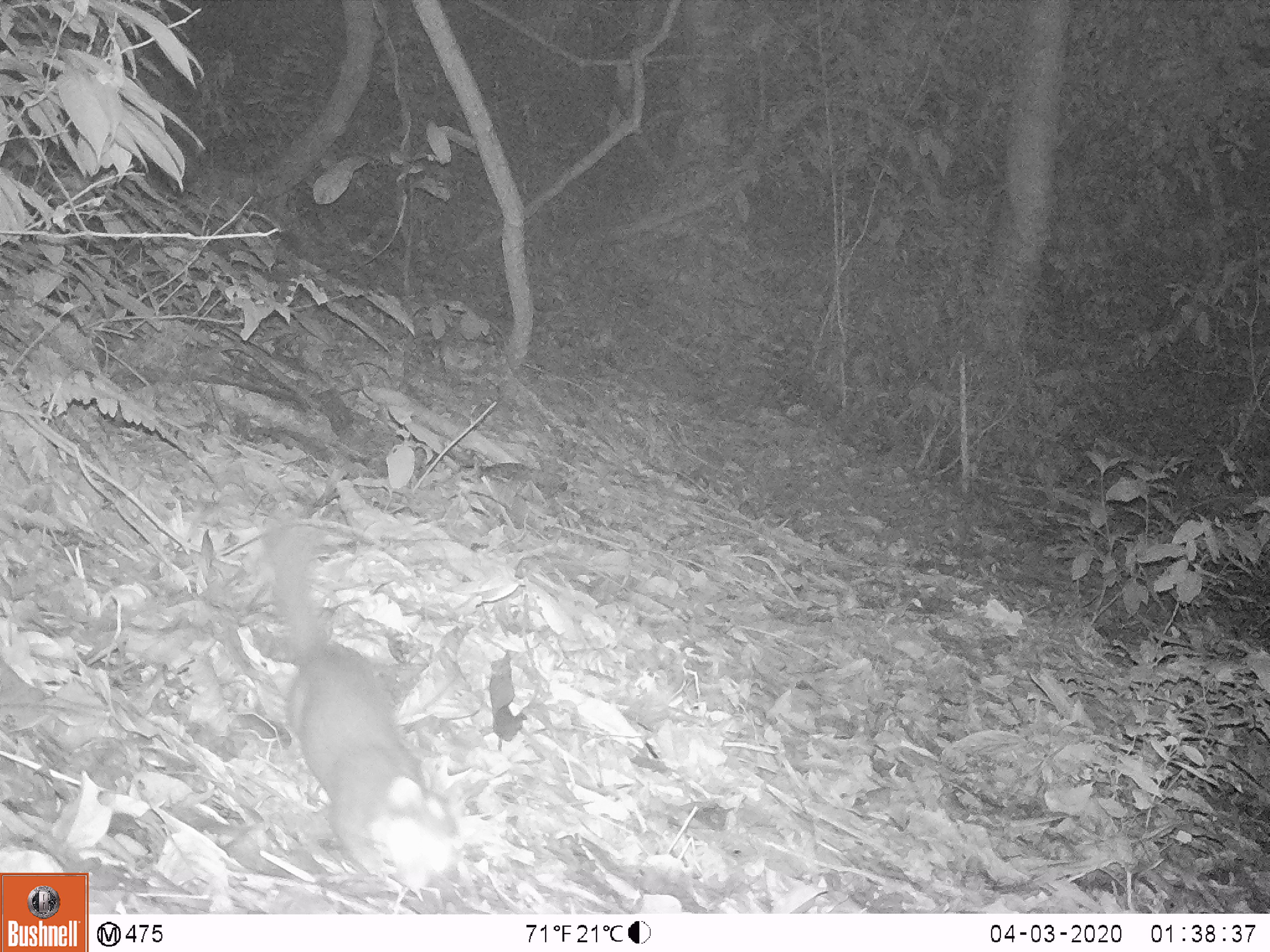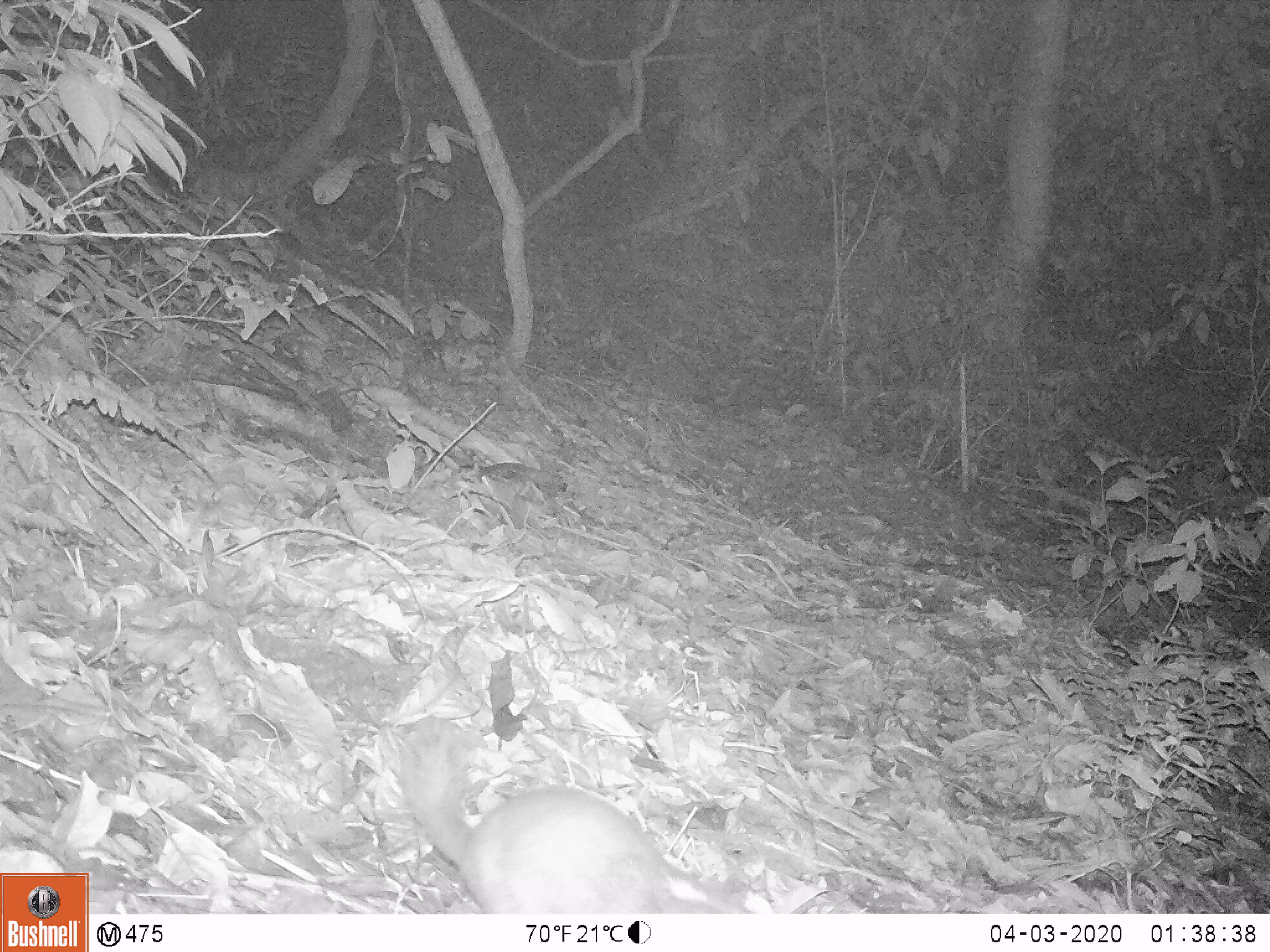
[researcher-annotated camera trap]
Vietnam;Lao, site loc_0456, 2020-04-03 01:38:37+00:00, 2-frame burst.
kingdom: Animalia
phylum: Chordata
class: Mammalia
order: Carnivora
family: Mustelidae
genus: Melogale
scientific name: Melogale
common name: ferret badger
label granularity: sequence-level